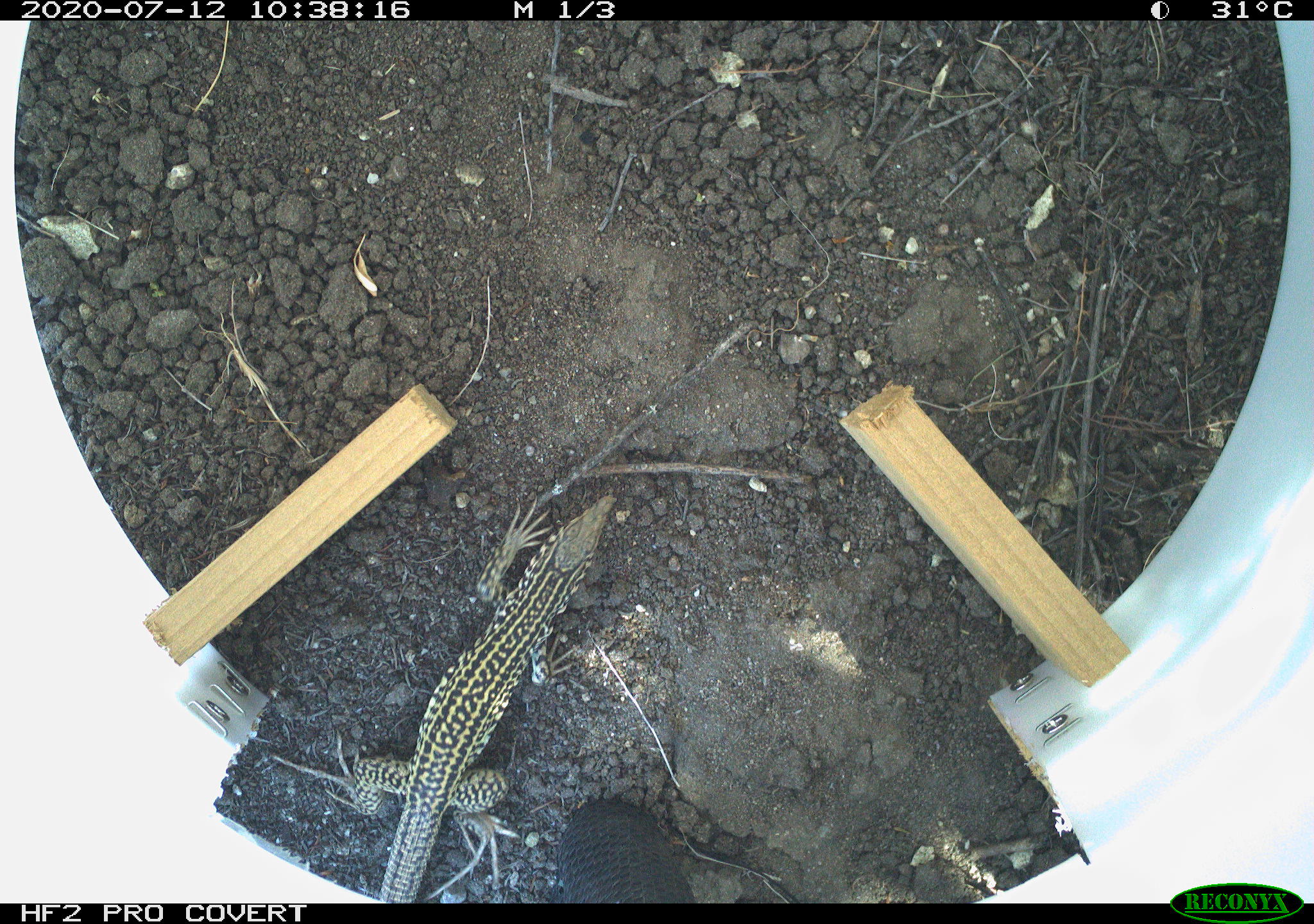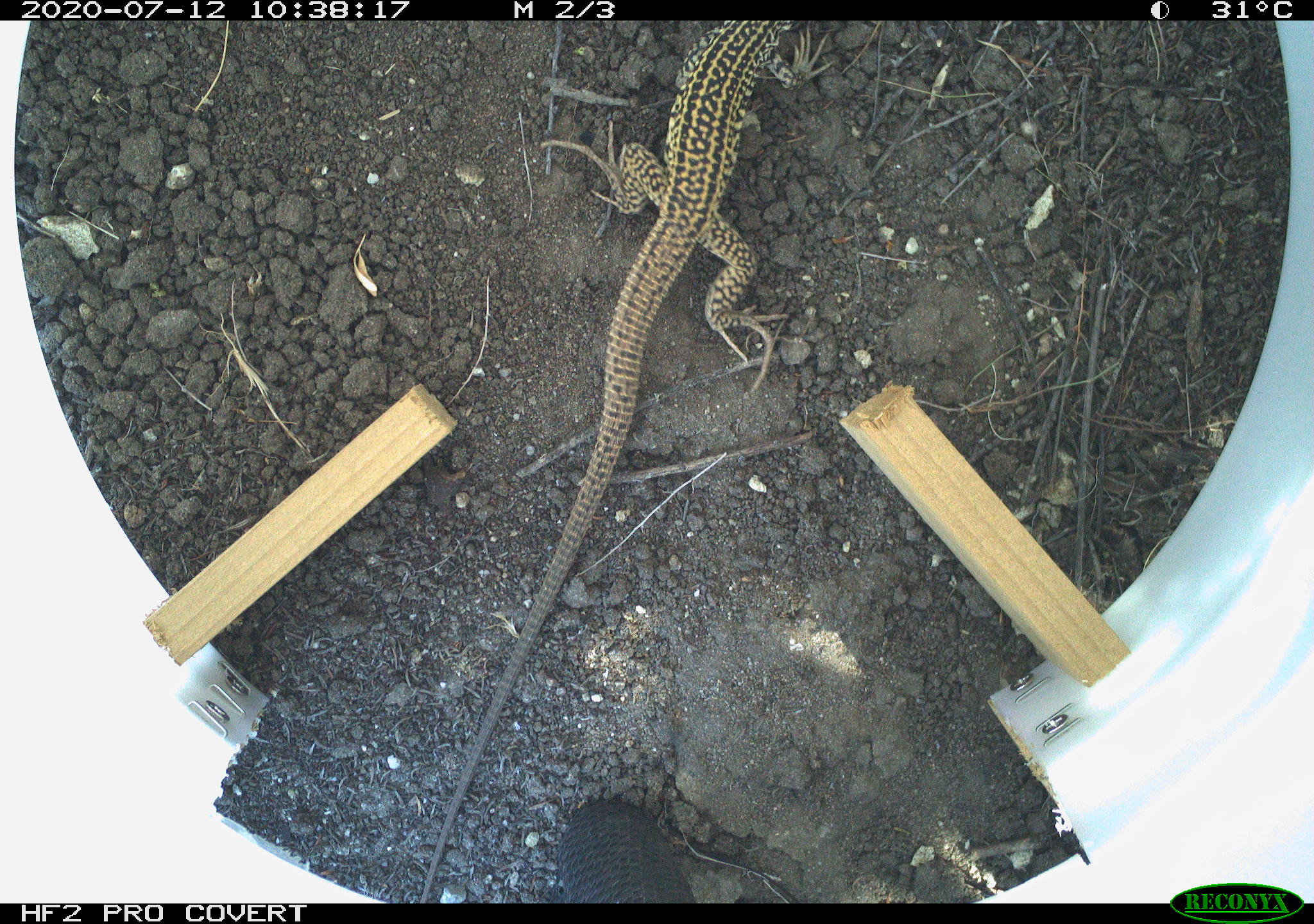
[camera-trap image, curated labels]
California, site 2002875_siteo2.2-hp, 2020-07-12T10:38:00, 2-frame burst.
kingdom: Animalia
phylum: Chordata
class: Reptilia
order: Squamata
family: Teiidae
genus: Aspidoscelis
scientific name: Aspidoscelis tigris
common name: western whiptail